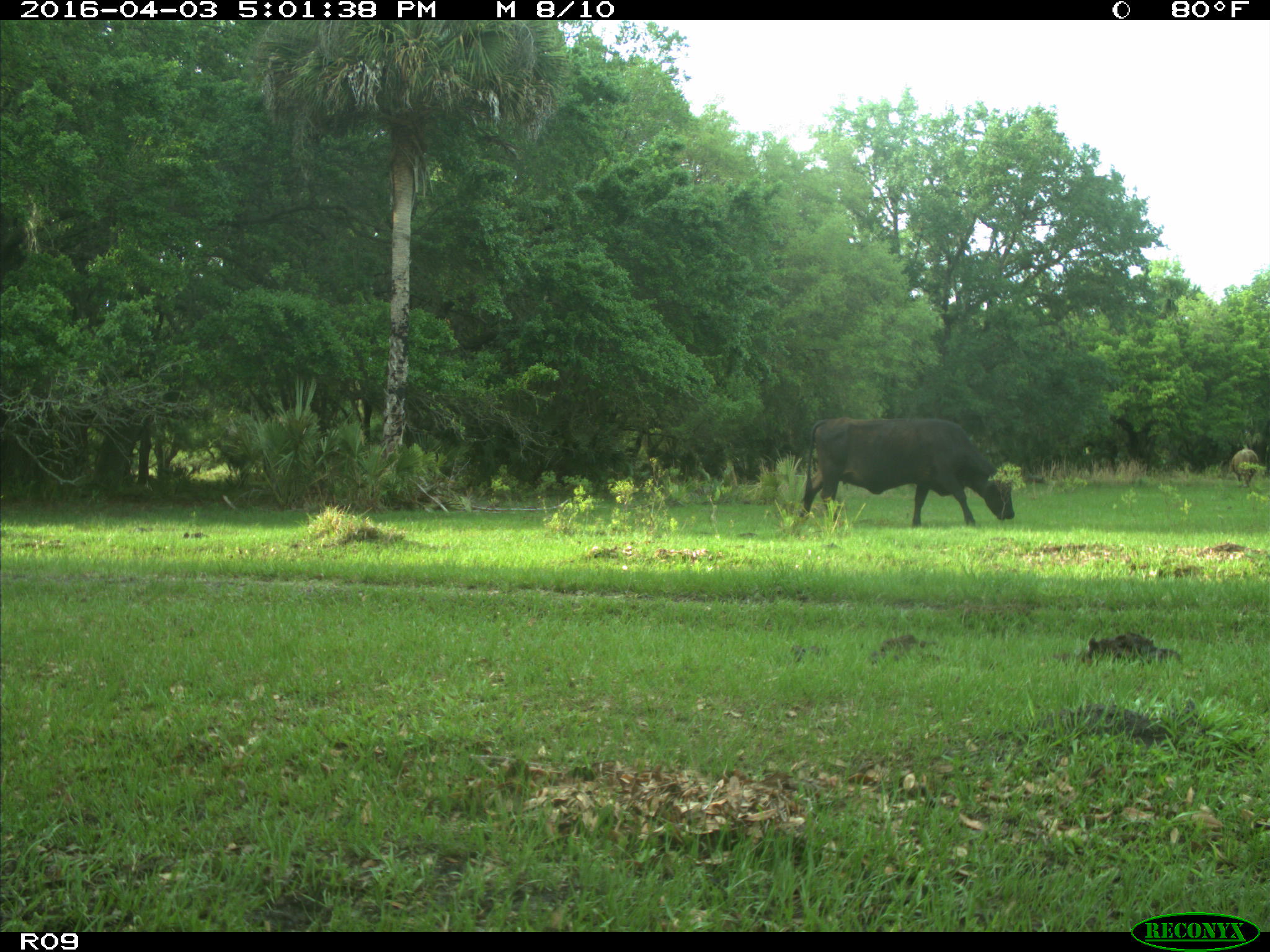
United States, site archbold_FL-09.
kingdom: Animalia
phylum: Chordata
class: Mammalia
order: Artiodactyla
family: Bovidae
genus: Bos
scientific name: Bos taurus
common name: domestic cow